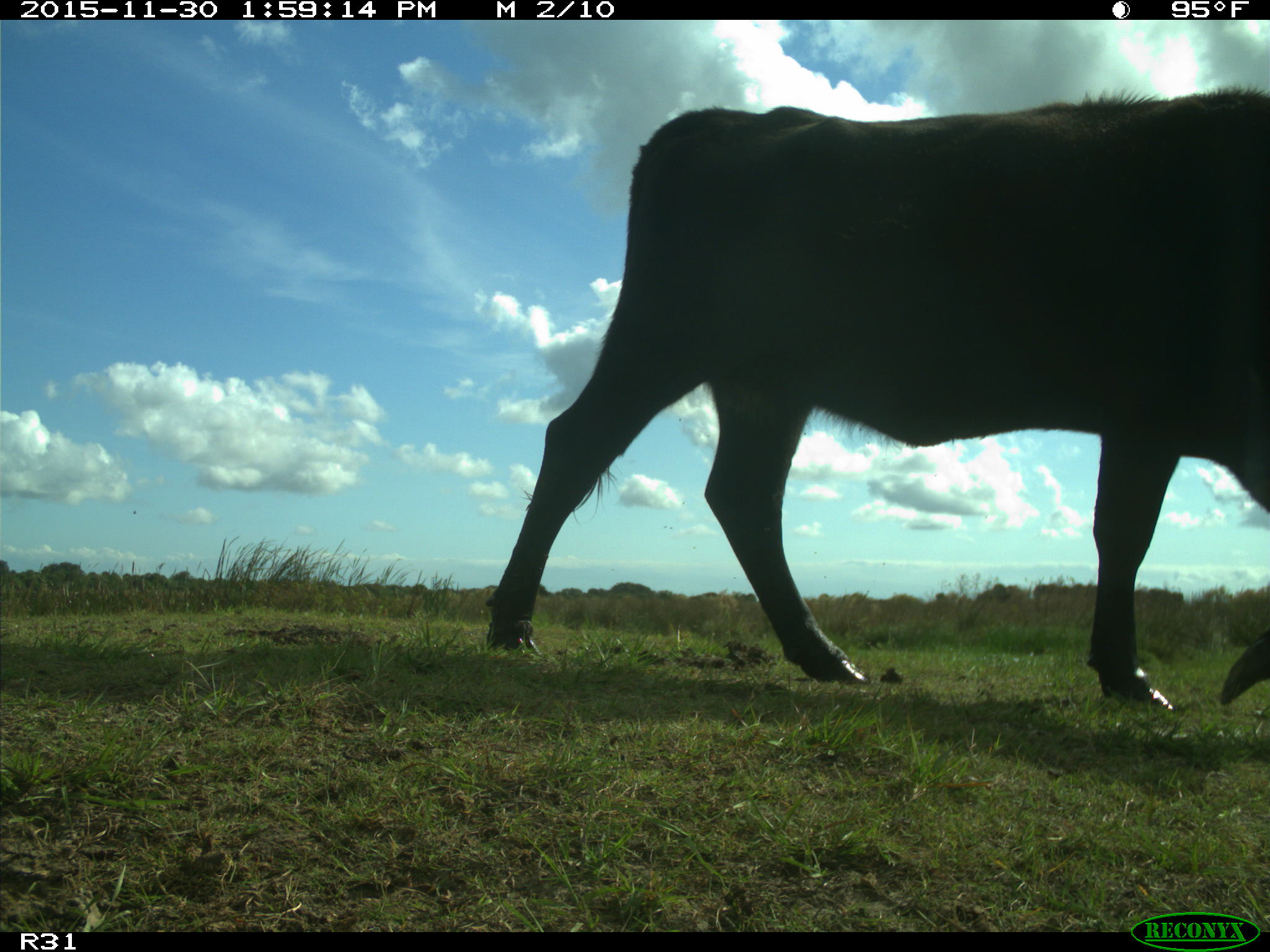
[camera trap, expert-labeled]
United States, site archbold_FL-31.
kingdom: Animalia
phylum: Chordata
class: Mammalia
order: Artiodactyla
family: Bovidae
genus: Bos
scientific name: Bos taurus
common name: domestic cow